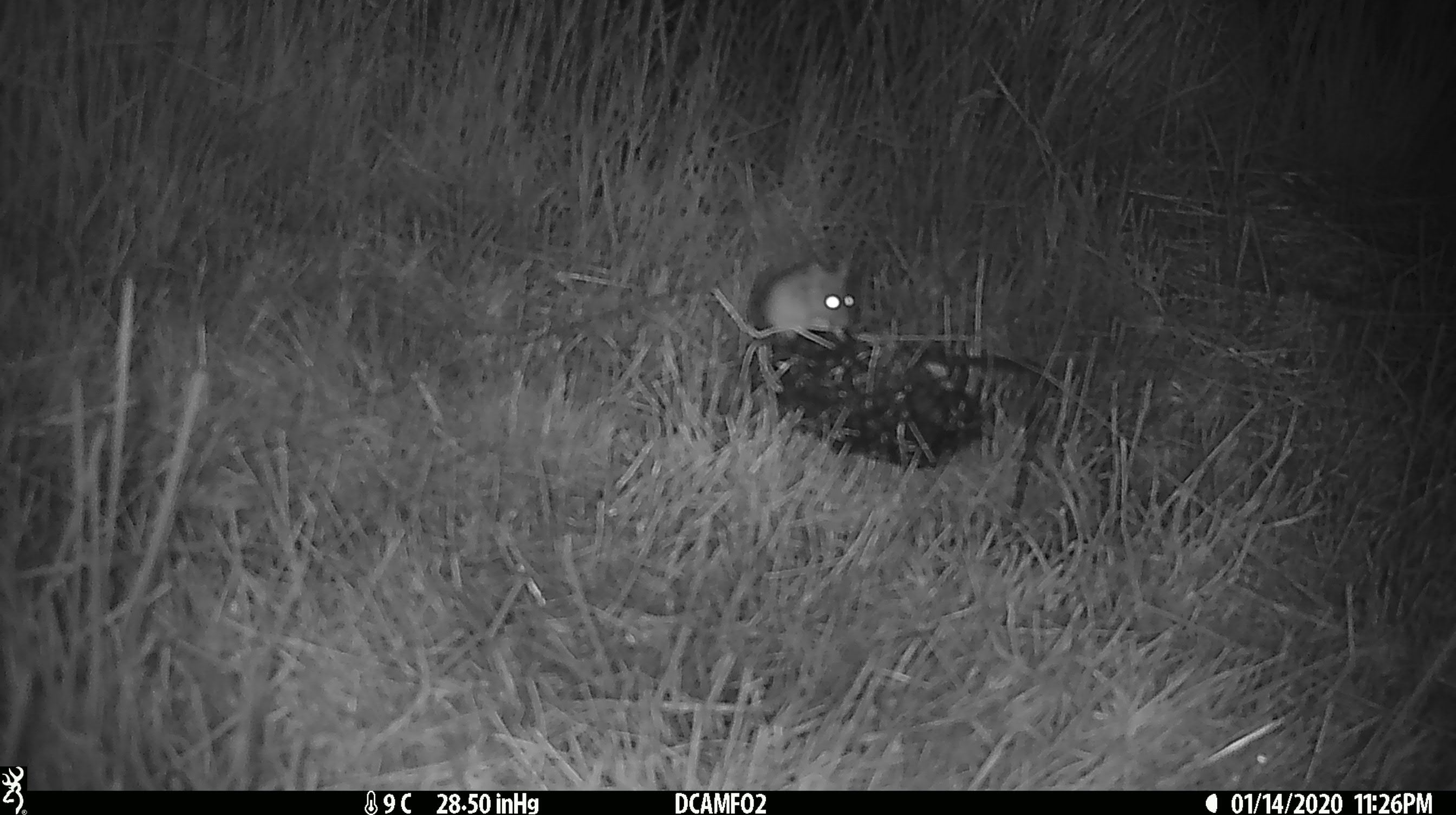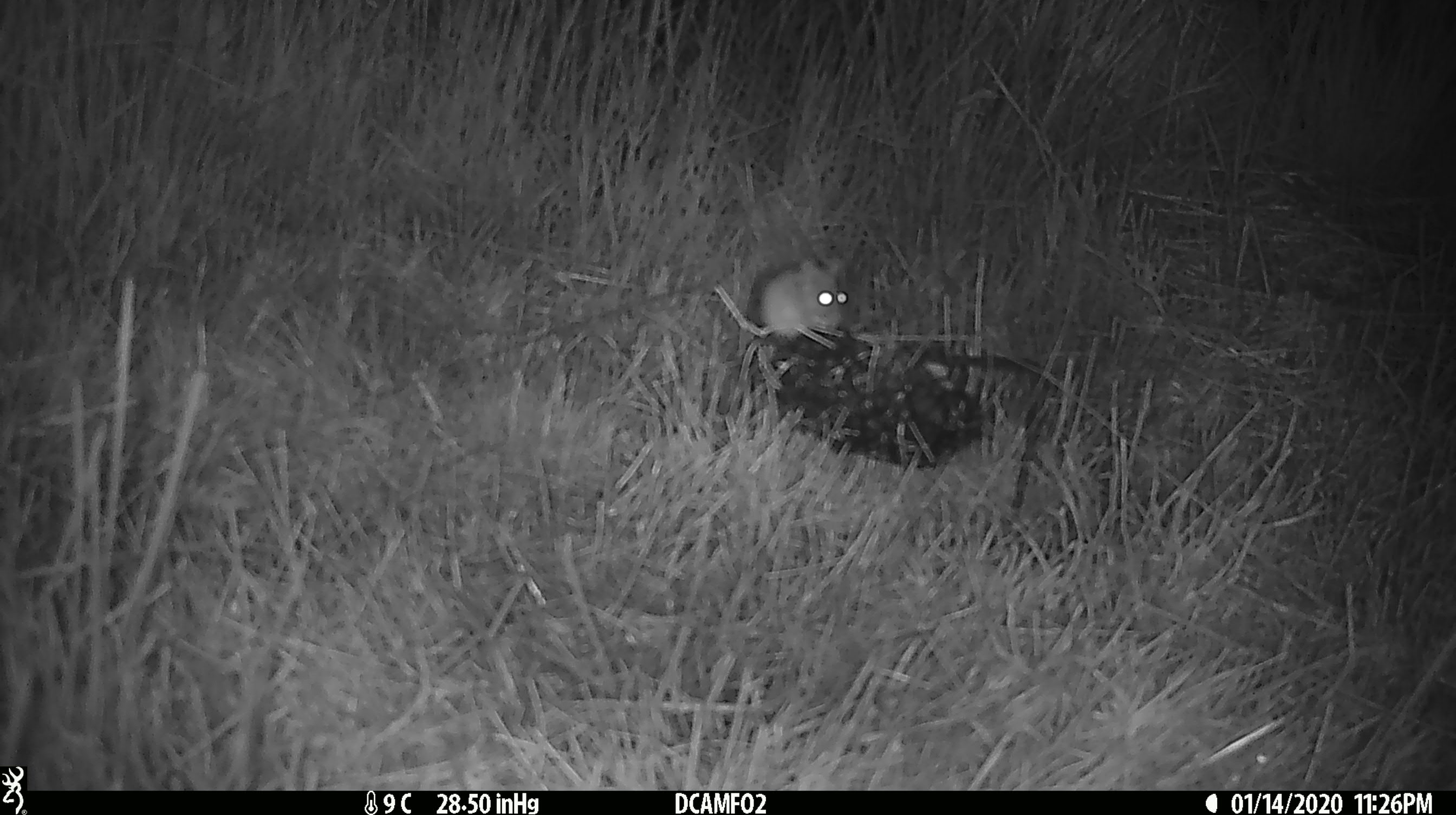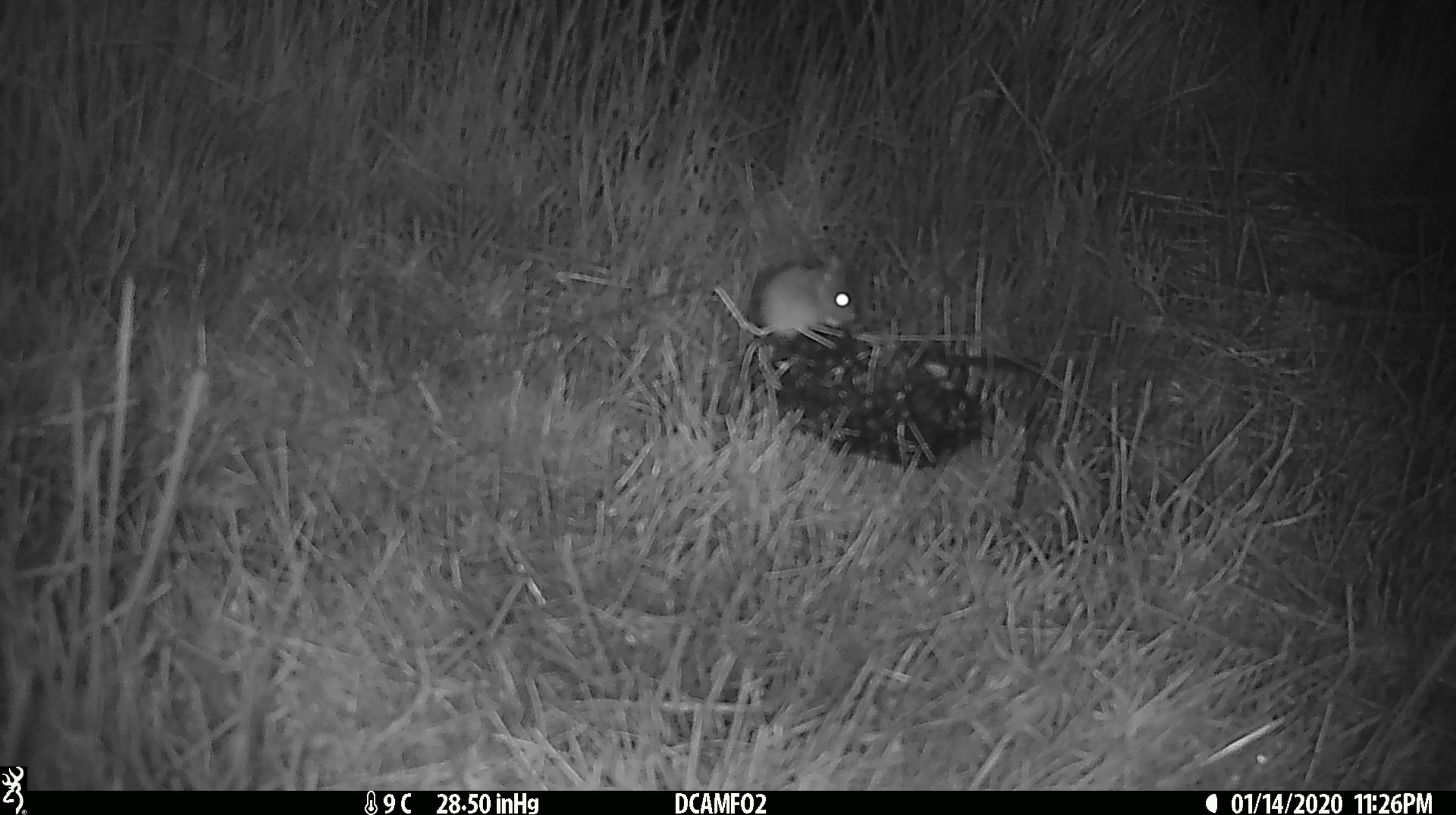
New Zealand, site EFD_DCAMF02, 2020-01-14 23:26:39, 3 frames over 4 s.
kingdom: Animalia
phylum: Chordata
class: Mammalia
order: Rodentia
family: Muridae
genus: Mus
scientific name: Mus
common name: mouse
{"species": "mouse (Mus)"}